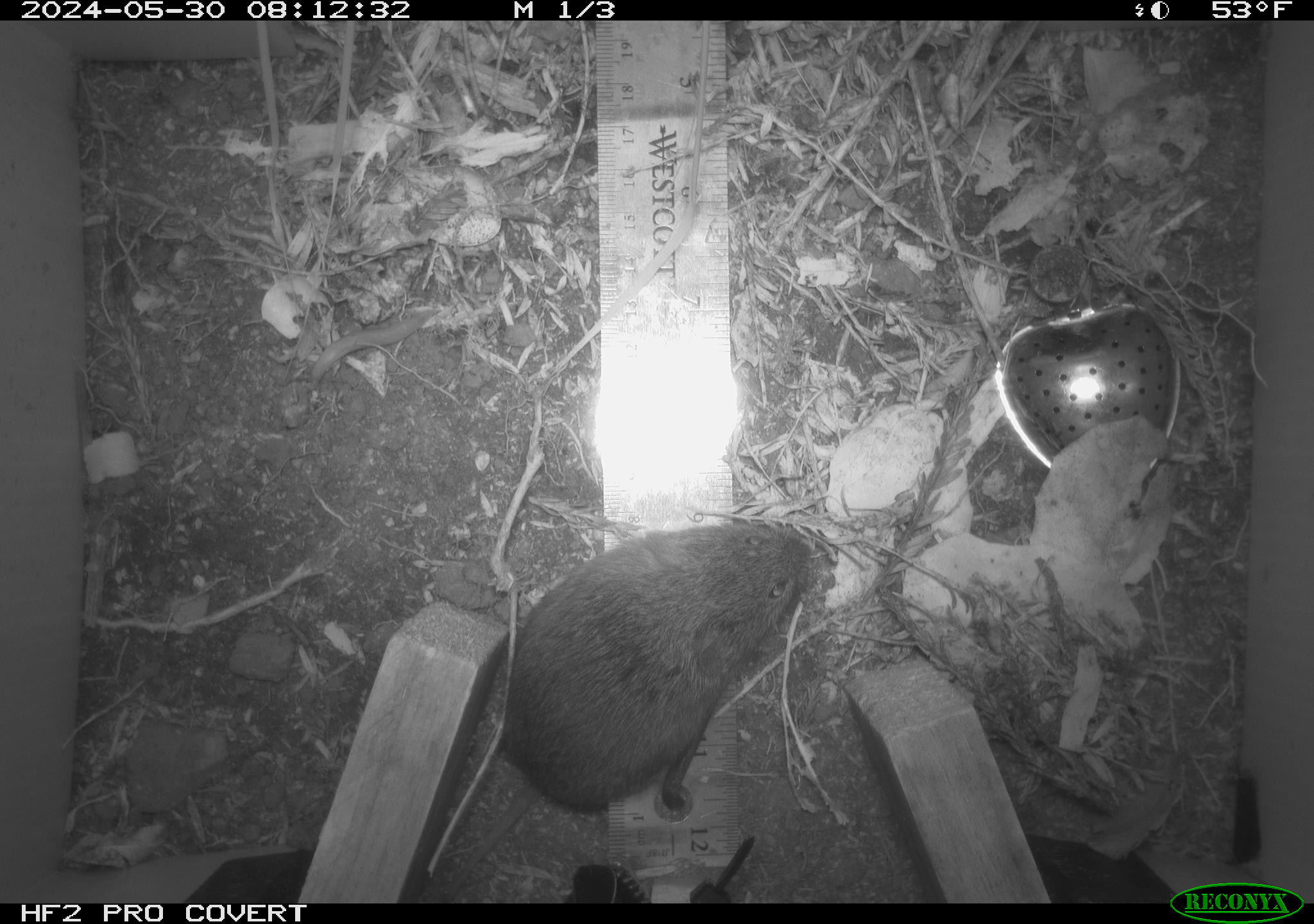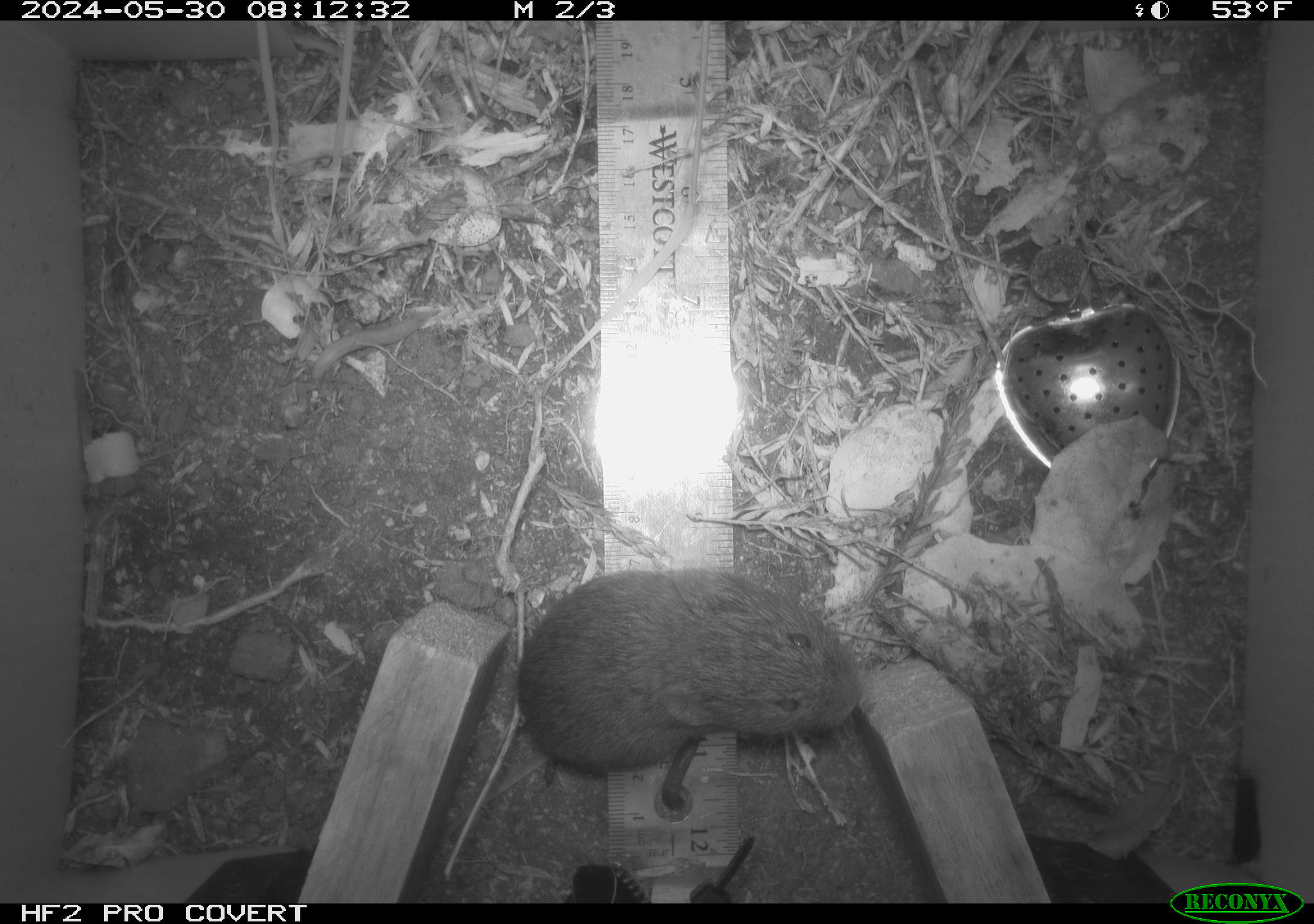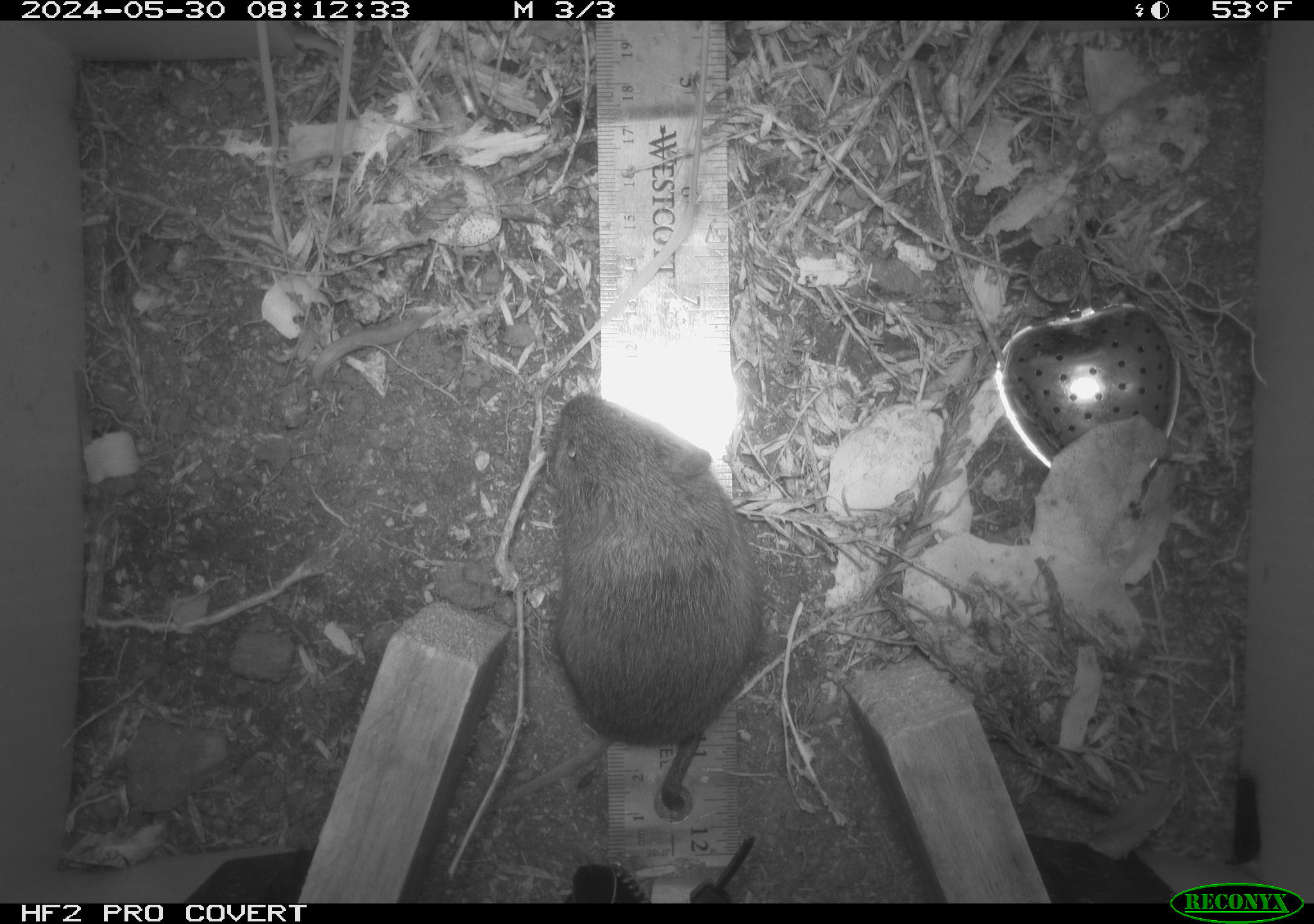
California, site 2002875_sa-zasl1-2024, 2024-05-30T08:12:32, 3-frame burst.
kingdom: Animalia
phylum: Chordata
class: Mammalia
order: Rodentia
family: Cricetidae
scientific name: Arvicolinae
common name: voles, lemmings, and muskrats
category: arvicolinae subfamily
Arvicolinae subfamily (voles, lemmings, and muskrats) (Arvicolinae).